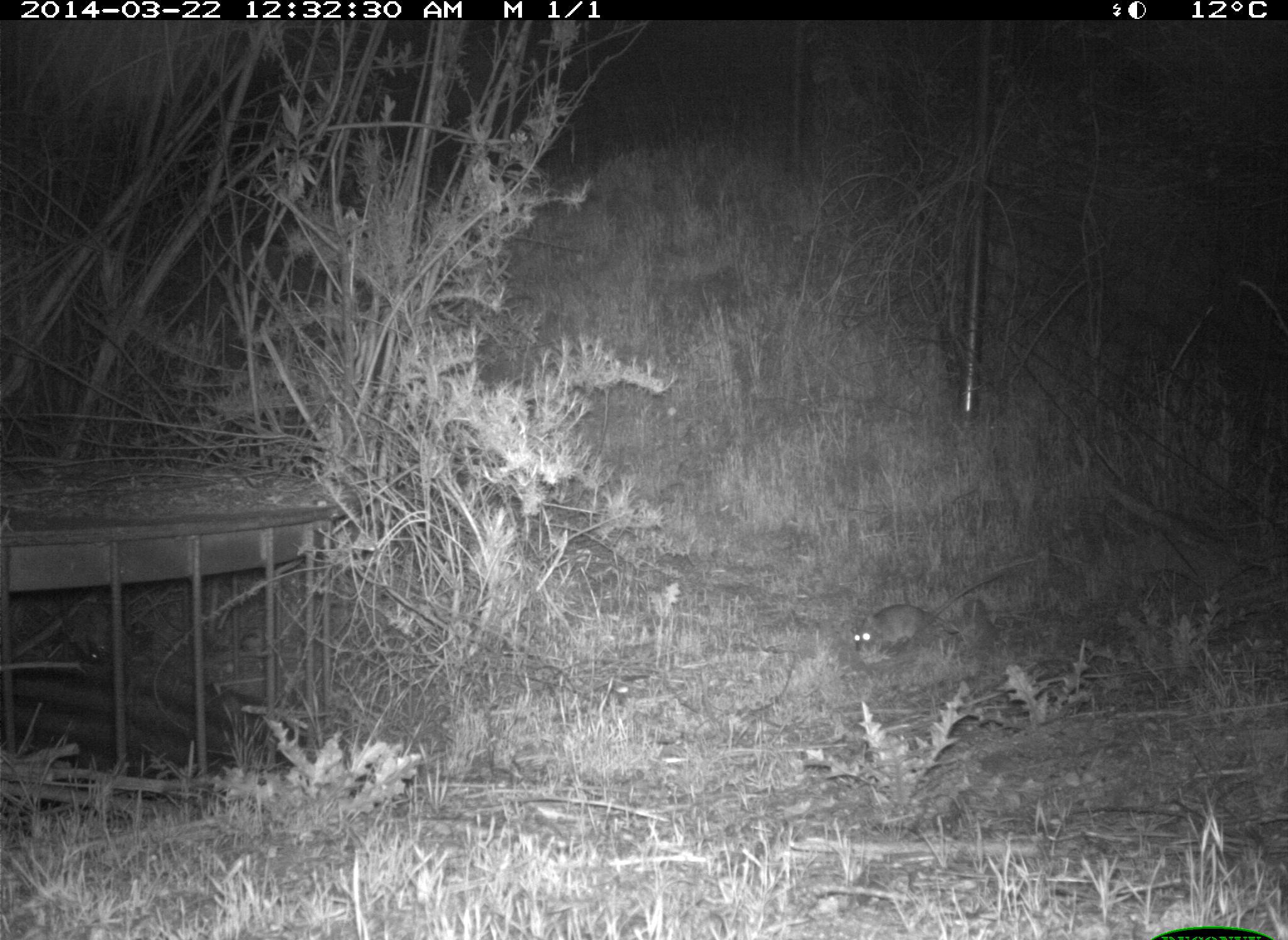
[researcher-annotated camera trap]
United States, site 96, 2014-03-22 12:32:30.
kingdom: Animalia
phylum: Chordata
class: Mammalia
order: Rodentia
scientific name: Rodentia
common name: rodent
Rodent (Rodentia).